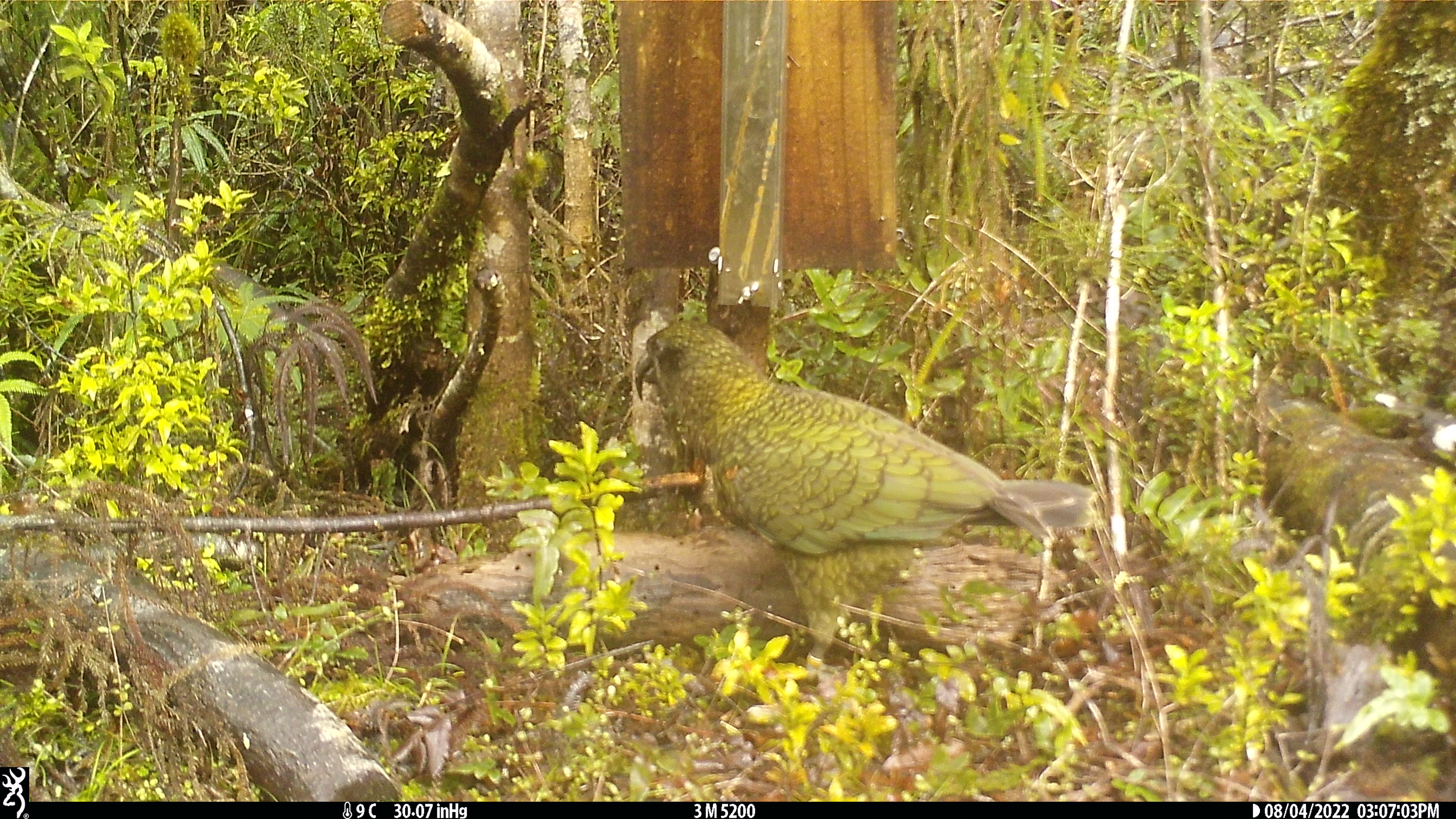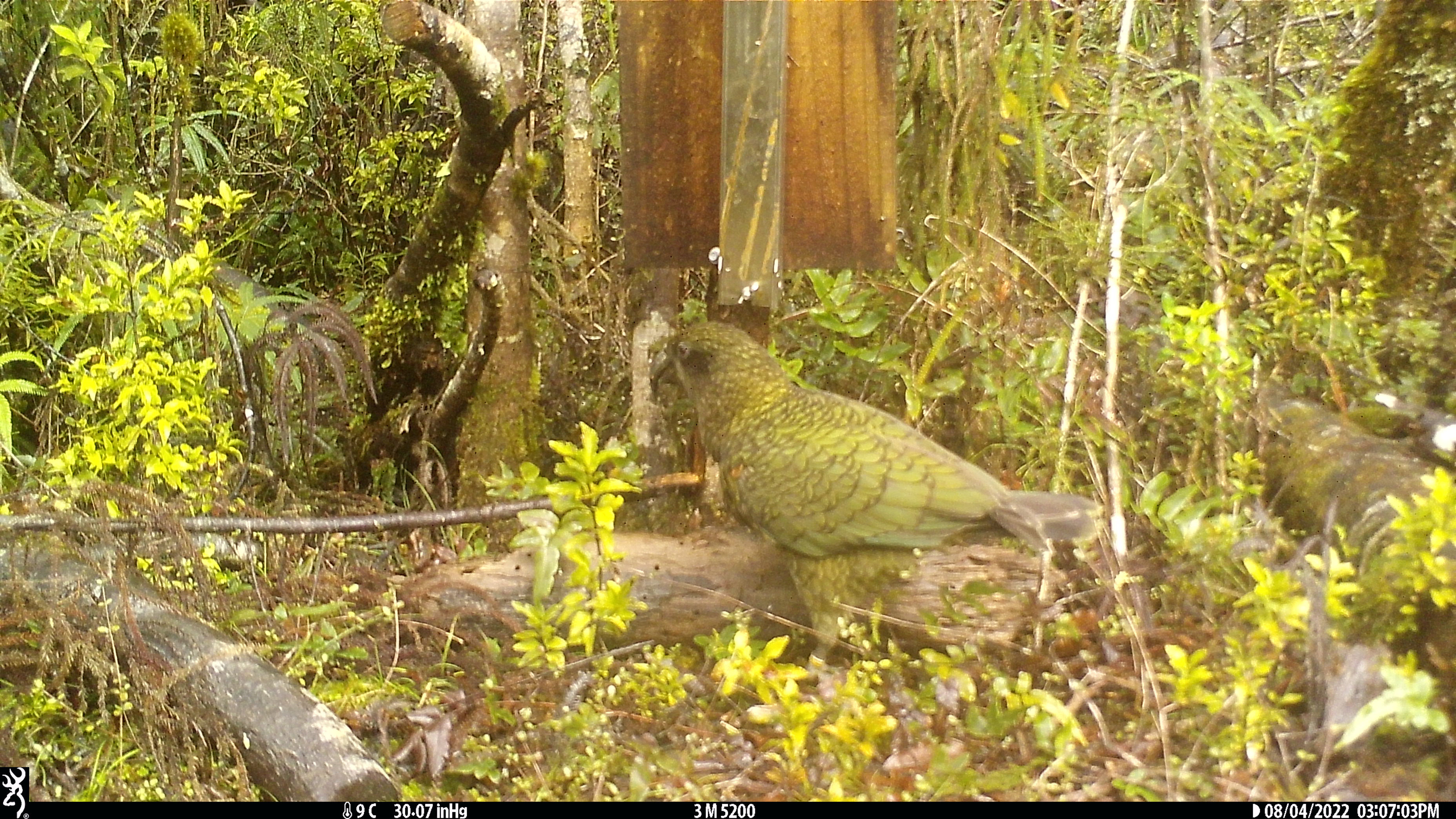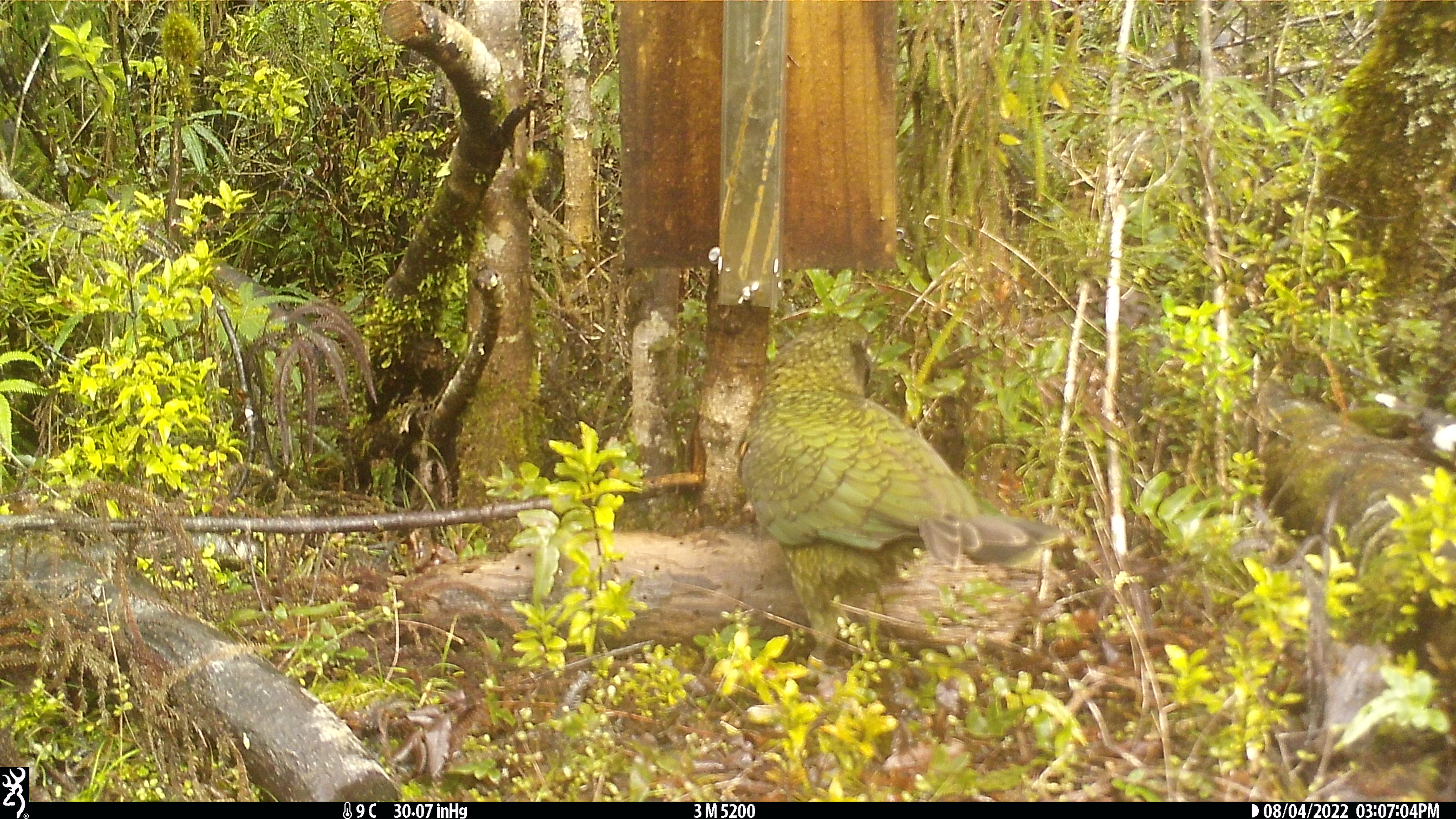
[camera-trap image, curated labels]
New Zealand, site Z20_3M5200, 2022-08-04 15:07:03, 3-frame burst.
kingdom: Animalia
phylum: Chordata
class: Aves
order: Psittaciformes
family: Strigopidae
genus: Nestor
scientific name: Nestor notabilis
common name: kea